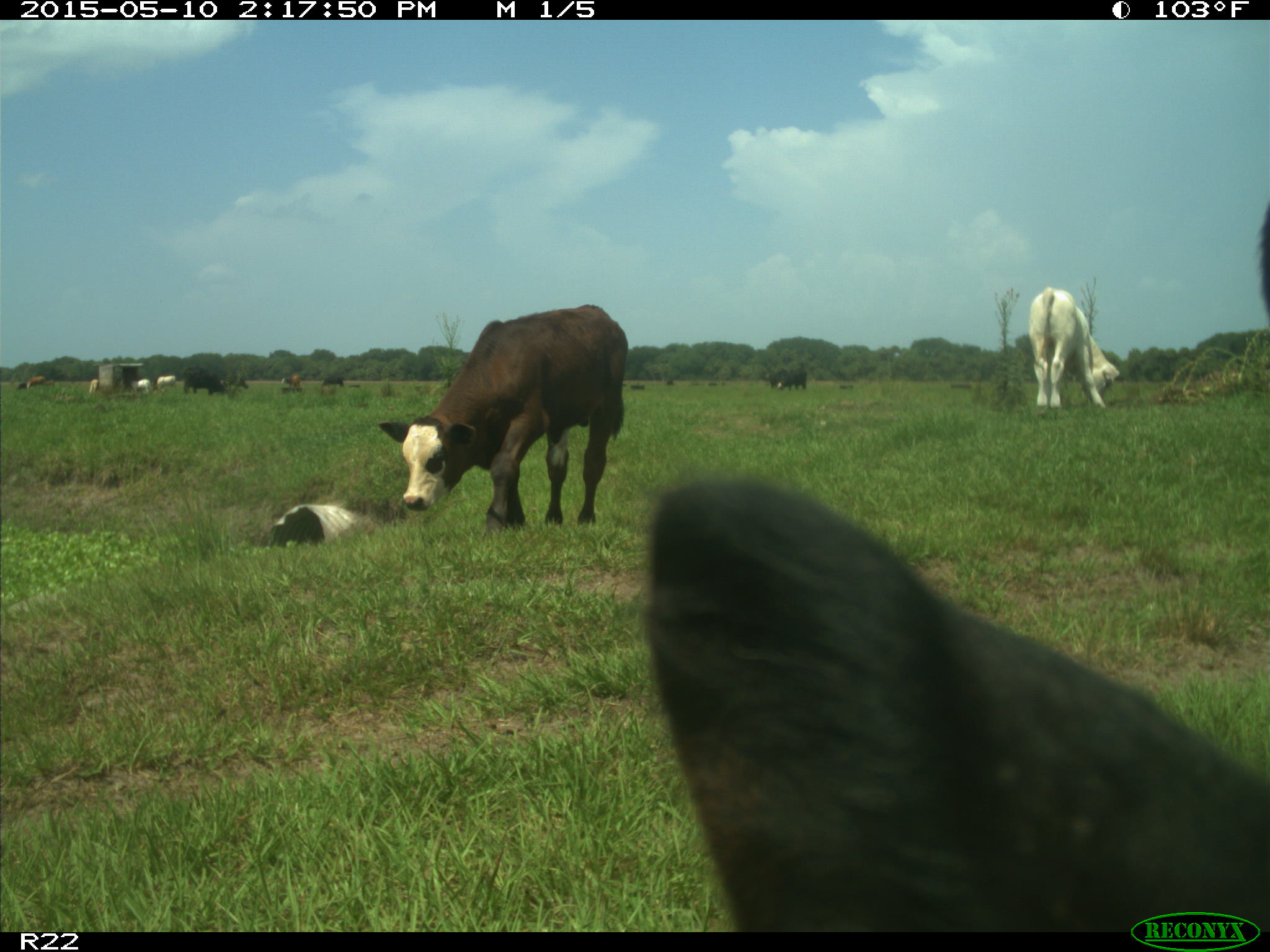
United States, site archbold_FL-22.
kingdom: Animalia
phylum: Chordata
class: Mammalia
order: Artiodactyla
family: Bovidae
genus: Bos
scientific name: Bos taurus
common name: domestic cow